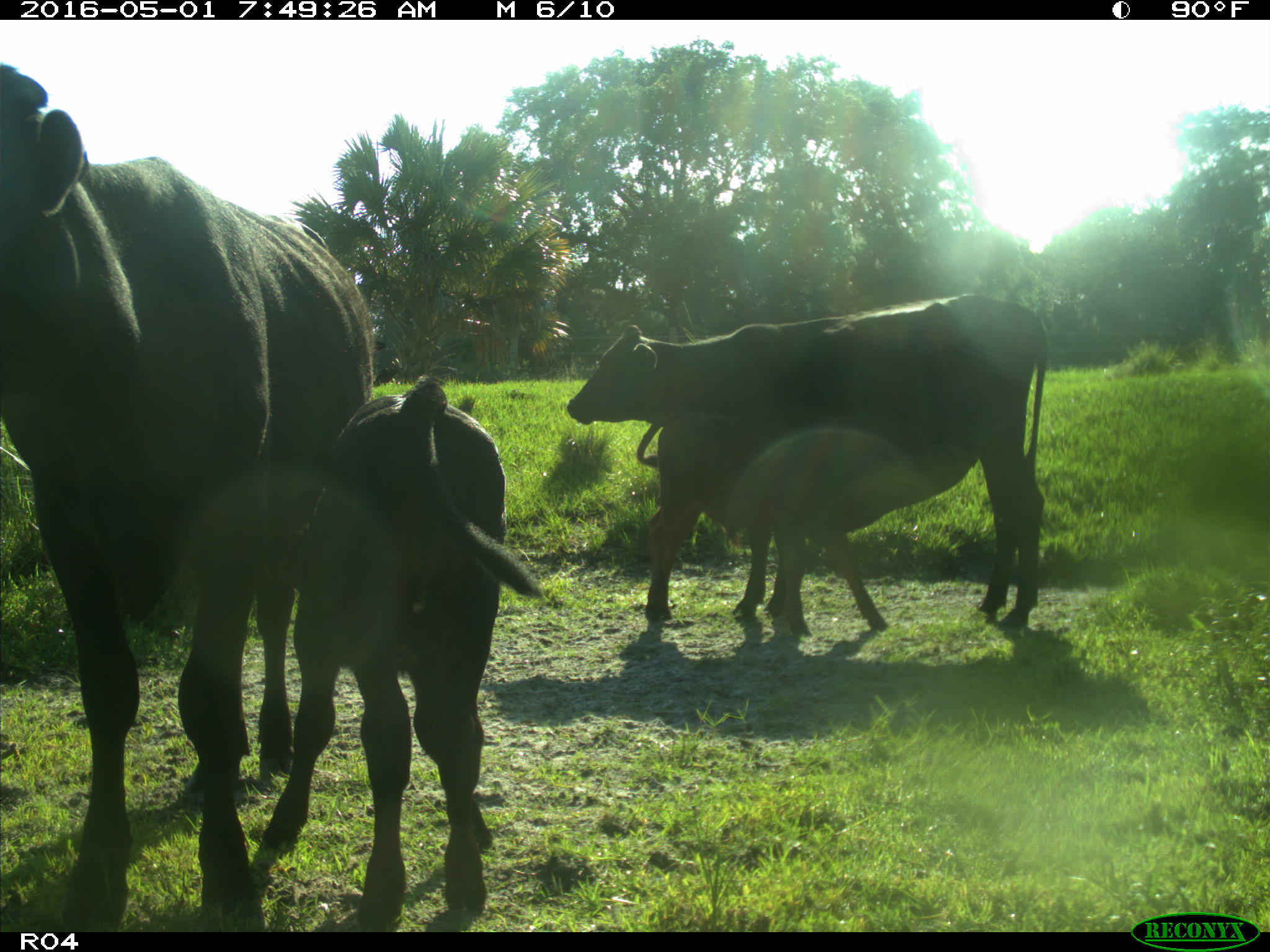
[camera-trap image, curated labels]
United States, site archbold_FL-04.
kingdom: Animalia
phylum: Chordata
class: Mammalia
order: Artiodactyla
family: Bovidae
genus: Bos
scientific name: Bos taurus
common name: domestic cow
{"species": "Bos taurus (domestic cow)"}